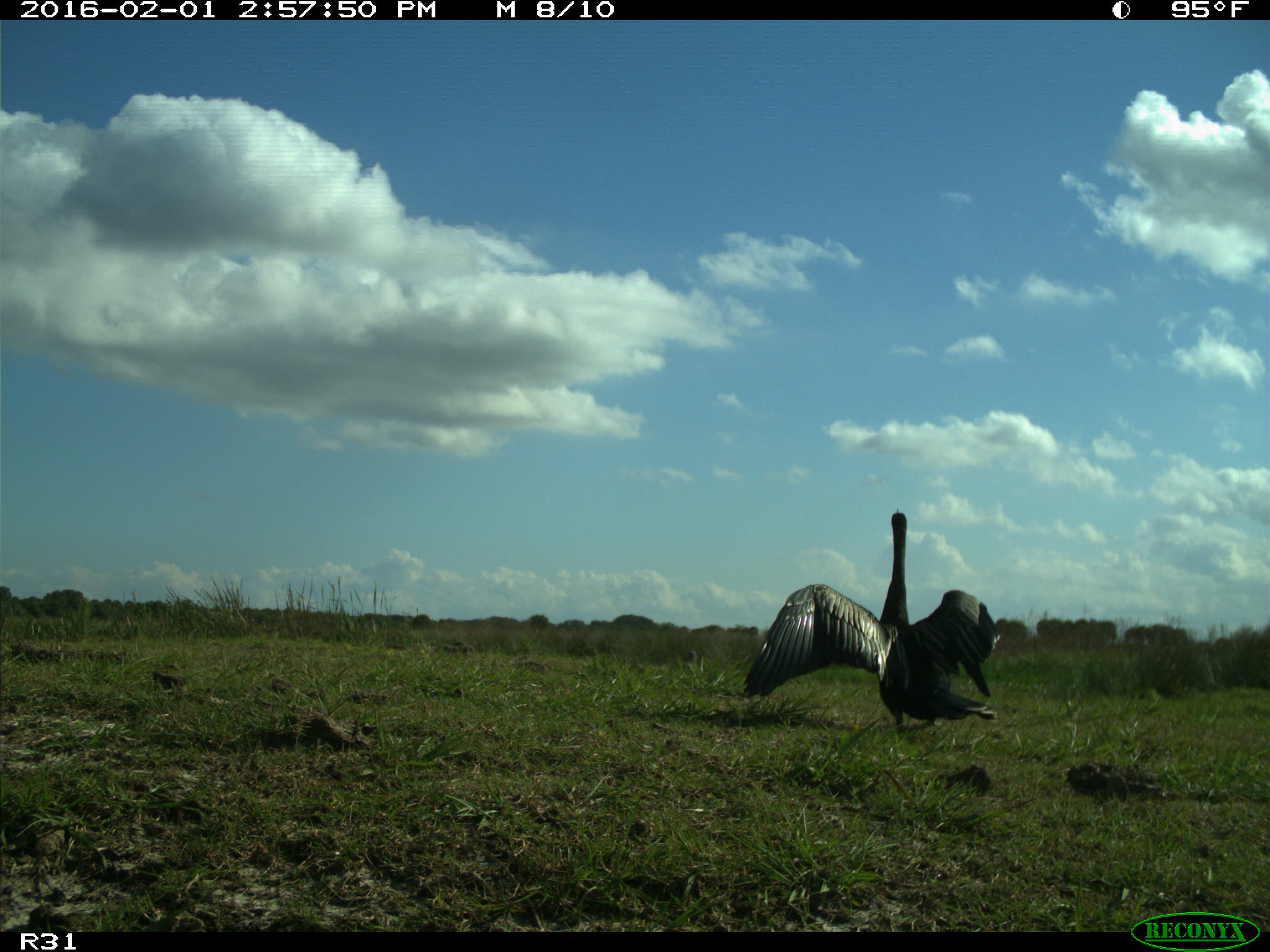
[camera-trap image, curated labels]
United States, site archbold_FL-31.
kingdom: Animalia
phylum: Chordata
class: Aves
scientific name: Aves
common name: birds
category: unidentified bird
Unidentified bird (birds) (Aves).